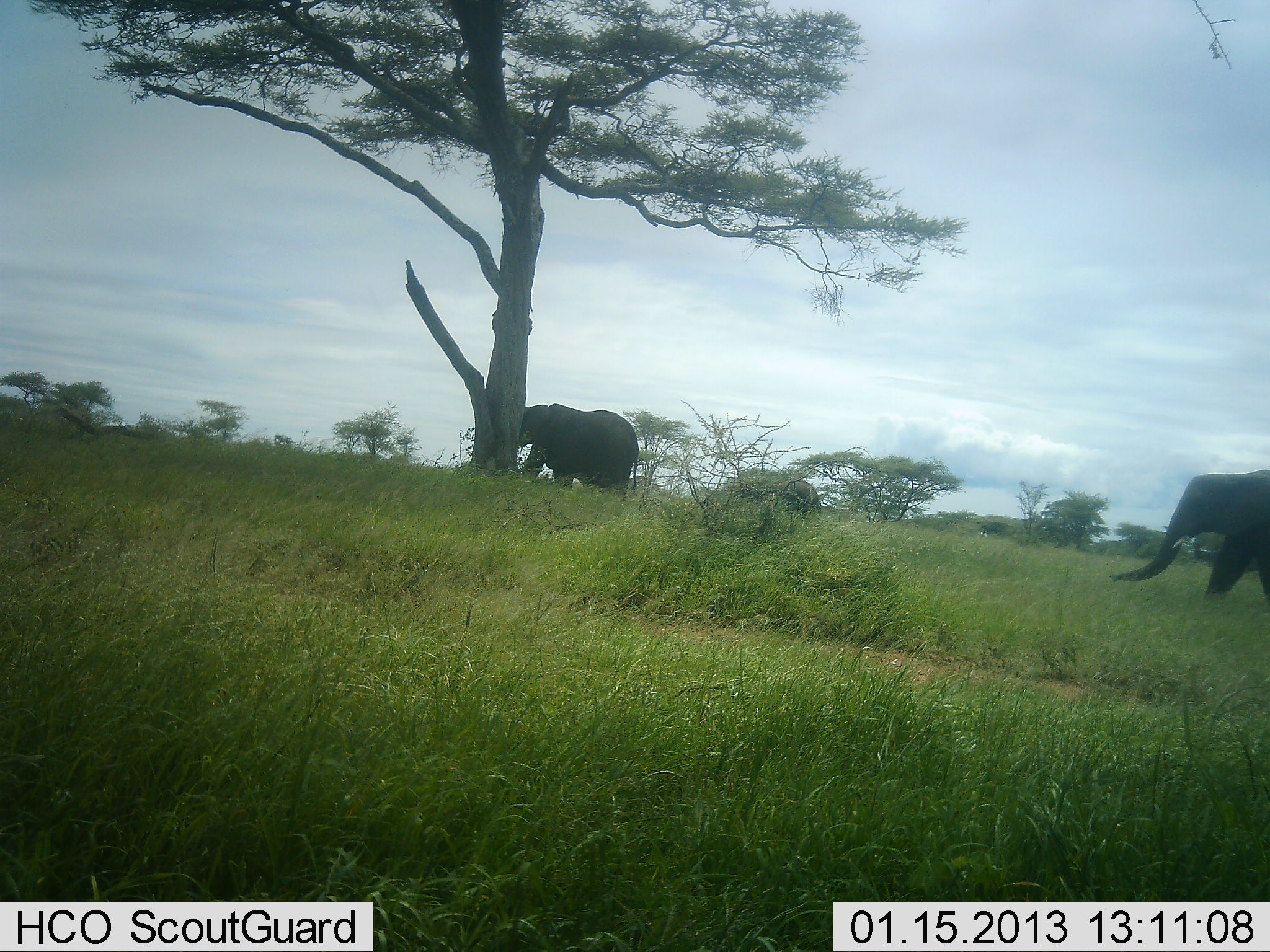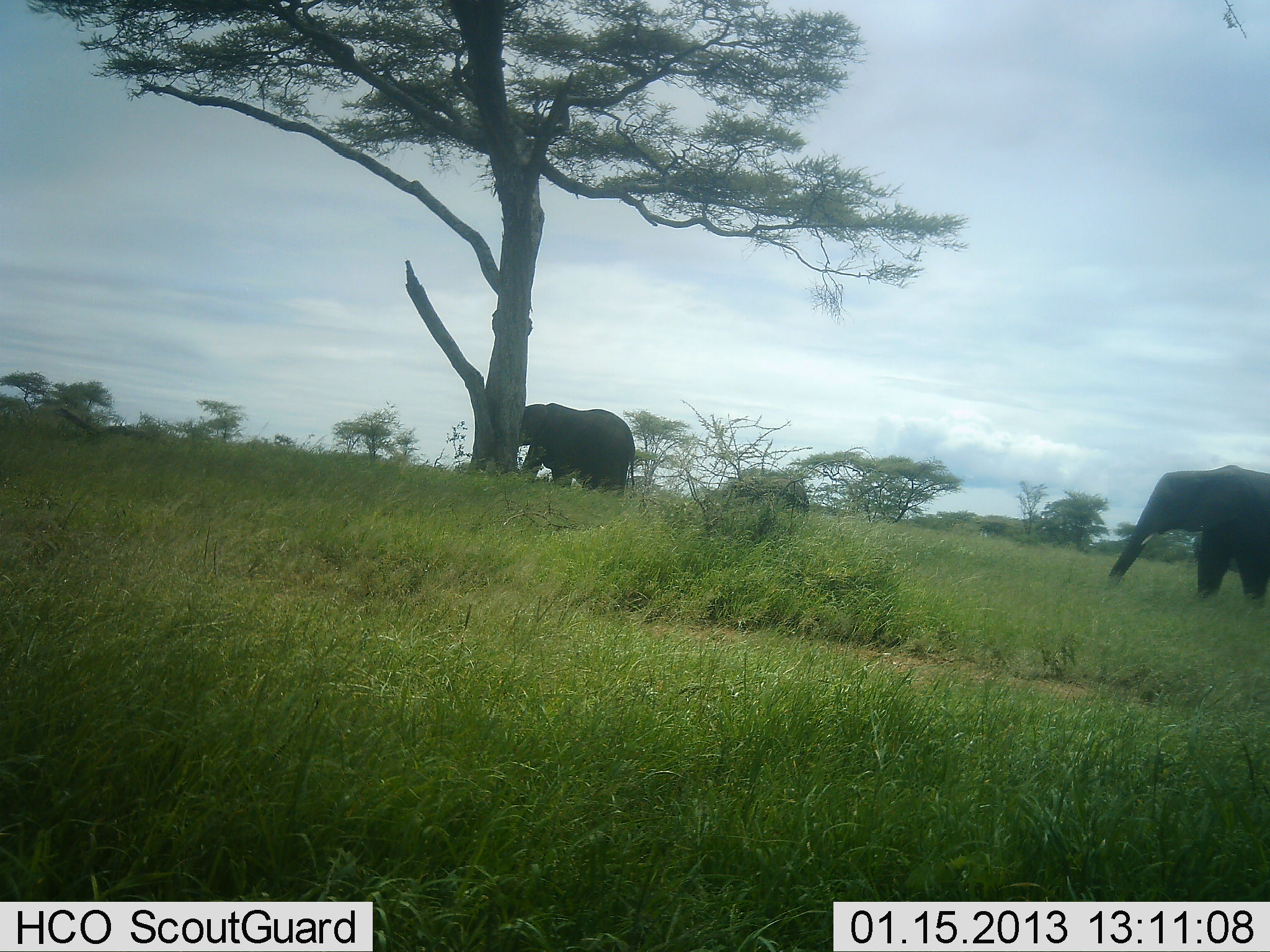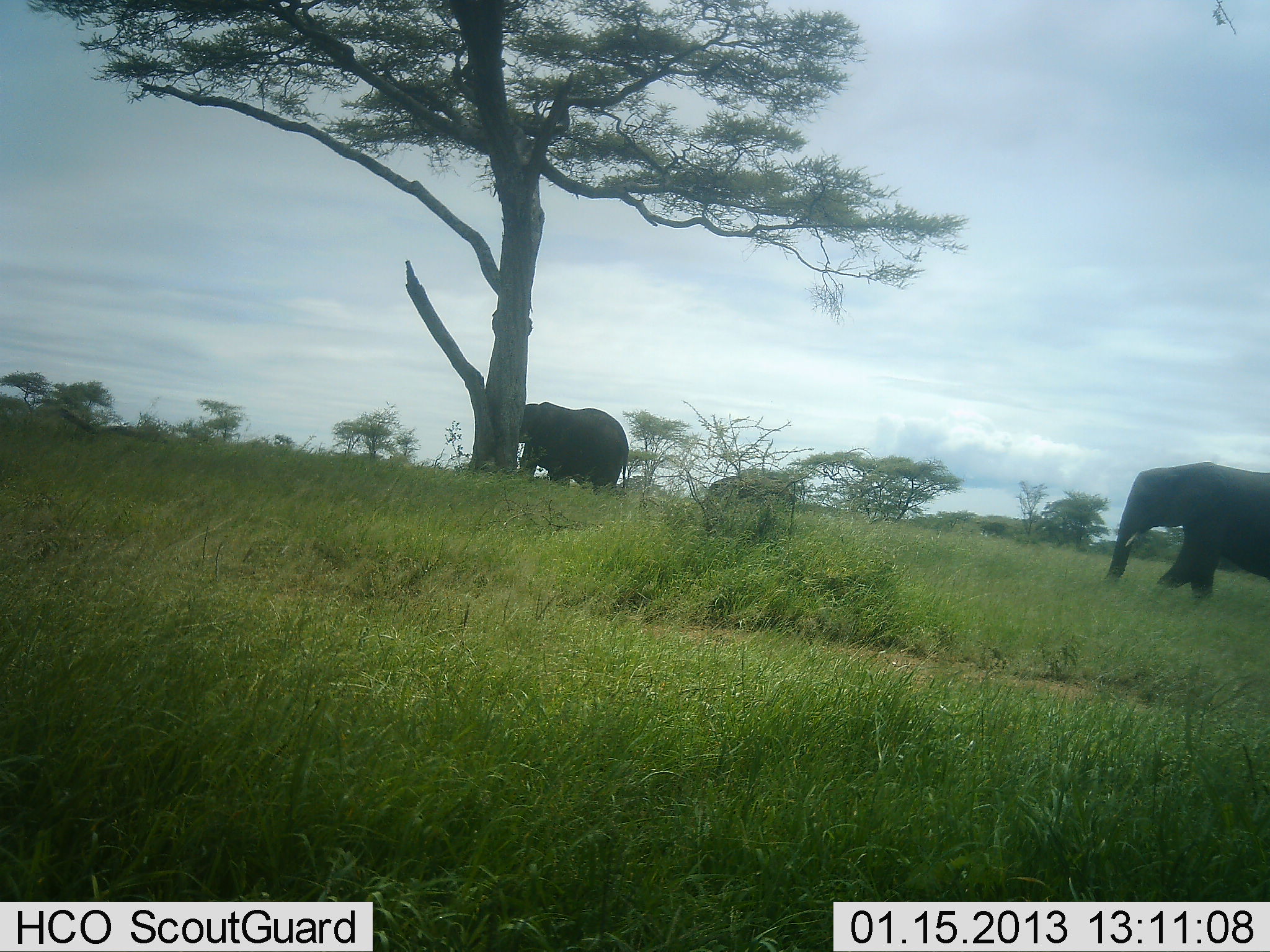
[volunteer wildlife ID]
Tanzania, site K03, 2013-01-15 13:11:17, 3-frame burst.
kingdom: Animalia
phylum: Chordata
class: Mammalia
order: Proboscidea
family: Elephantidae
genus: Loxodonta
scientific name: Loxodonta africana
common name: african bush elephant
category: elephant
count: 3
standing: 21%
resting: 0%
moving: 92%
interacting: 0%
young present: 11%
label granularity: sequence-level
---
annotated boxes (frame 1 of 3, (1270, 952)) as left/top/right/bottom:
animal: 1108/469/1270/599; 519/403/640/499; 783/476/823/514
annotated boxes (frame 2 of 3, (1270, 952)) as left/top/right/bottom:
animal: 1105/465/1270/600; 521/403/636/494; 789/481/812/511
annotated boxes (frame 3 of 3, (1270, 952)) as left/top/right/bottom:
animal: 1103/461/1270/600; 522/402/631/494; 709/477/739/493